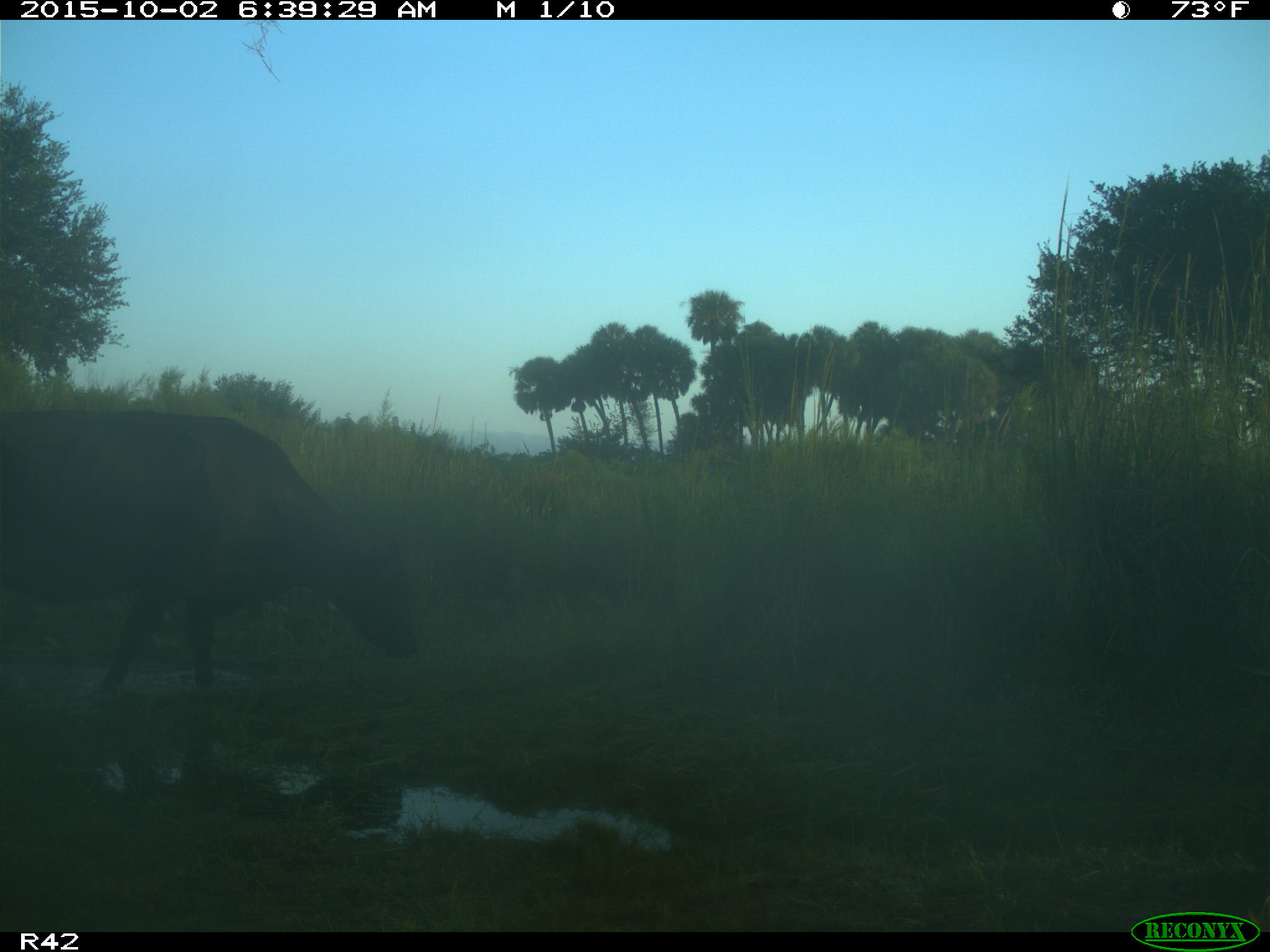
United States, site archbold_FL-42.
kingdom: Animalia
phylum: Chordata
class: Mammalia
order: Artiodactyla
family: Bovidae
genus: Bos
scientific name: Bos taurus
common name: domestic cow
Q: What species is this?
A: Bos taurus (domestic cow).